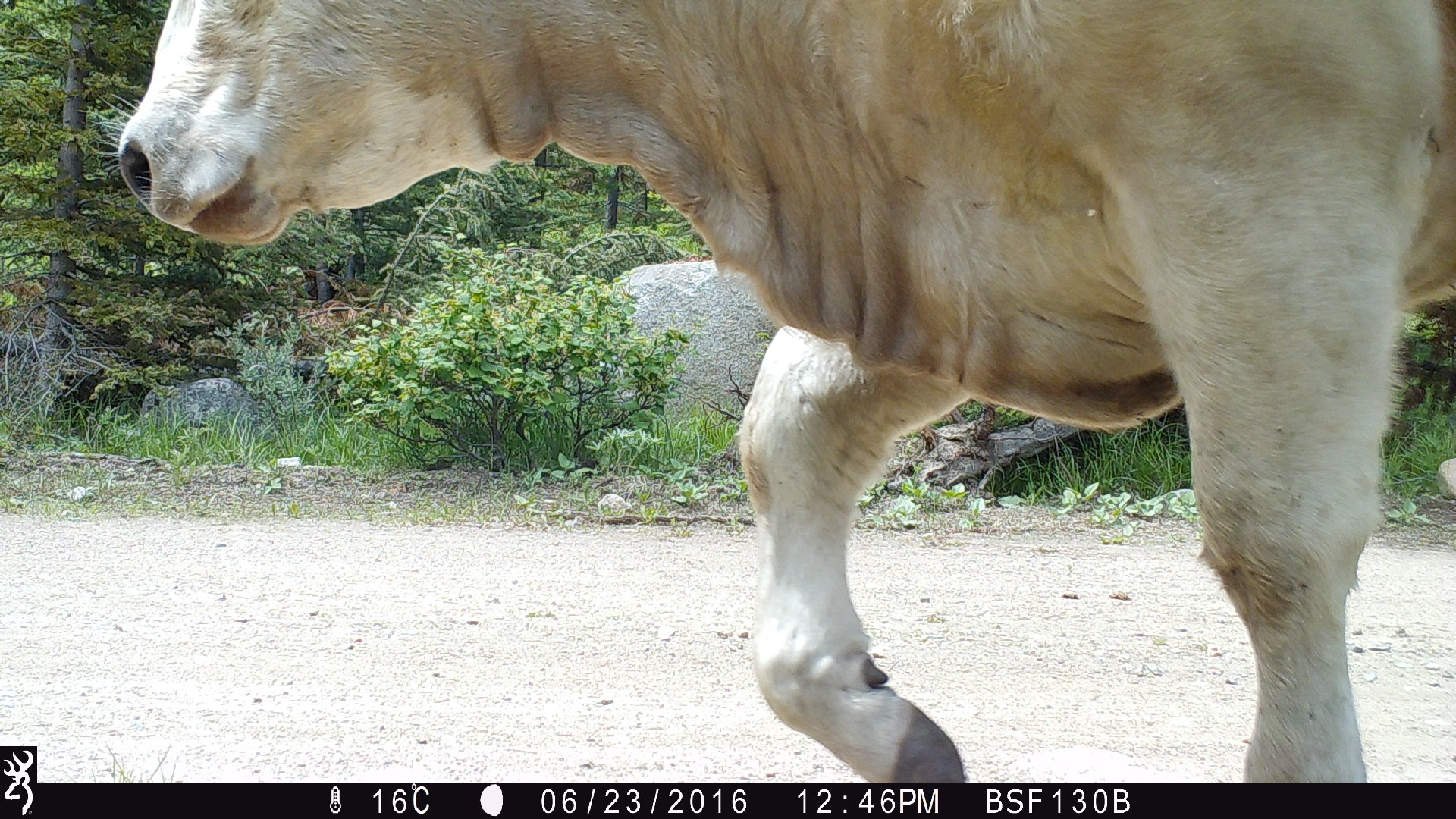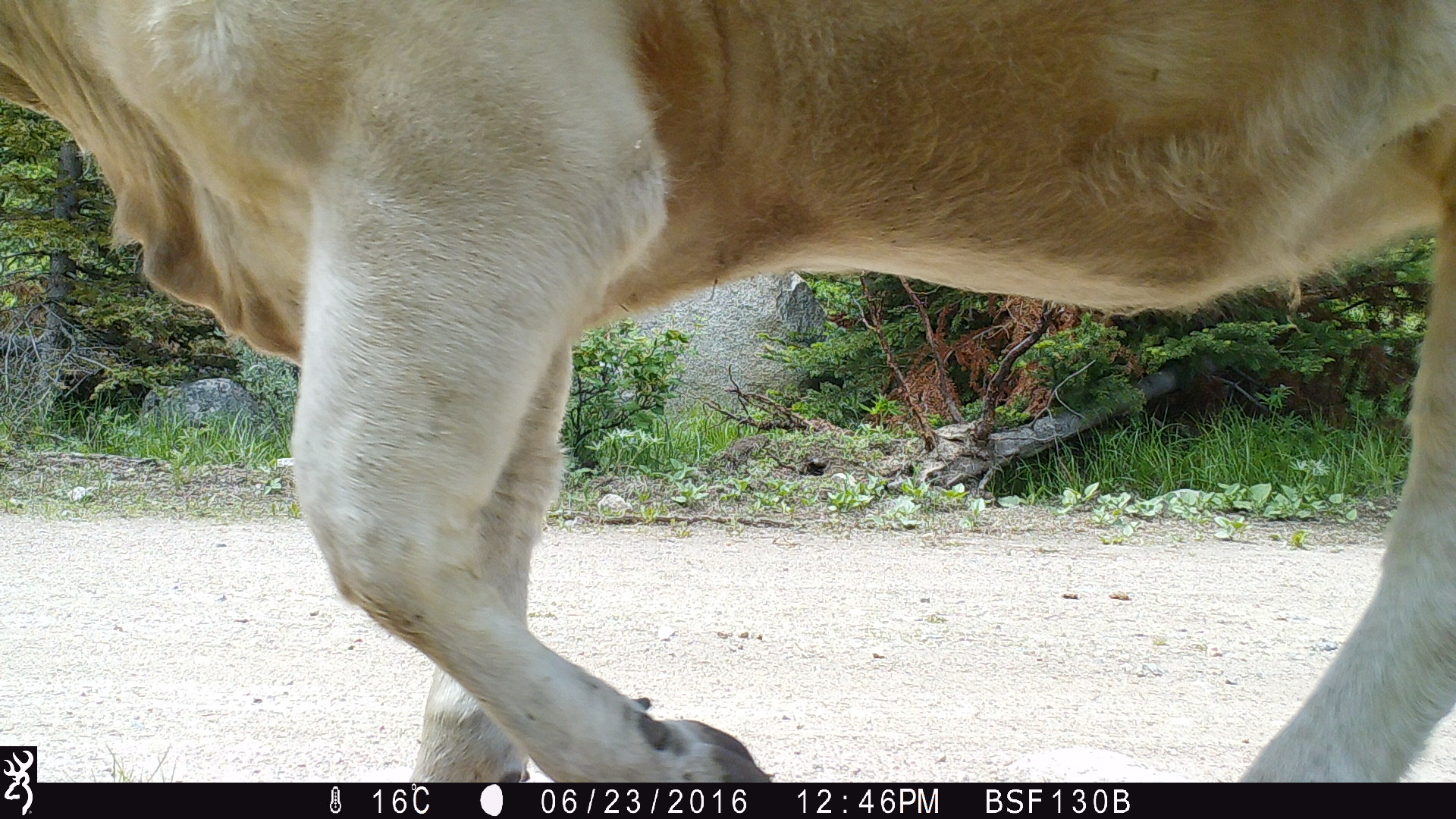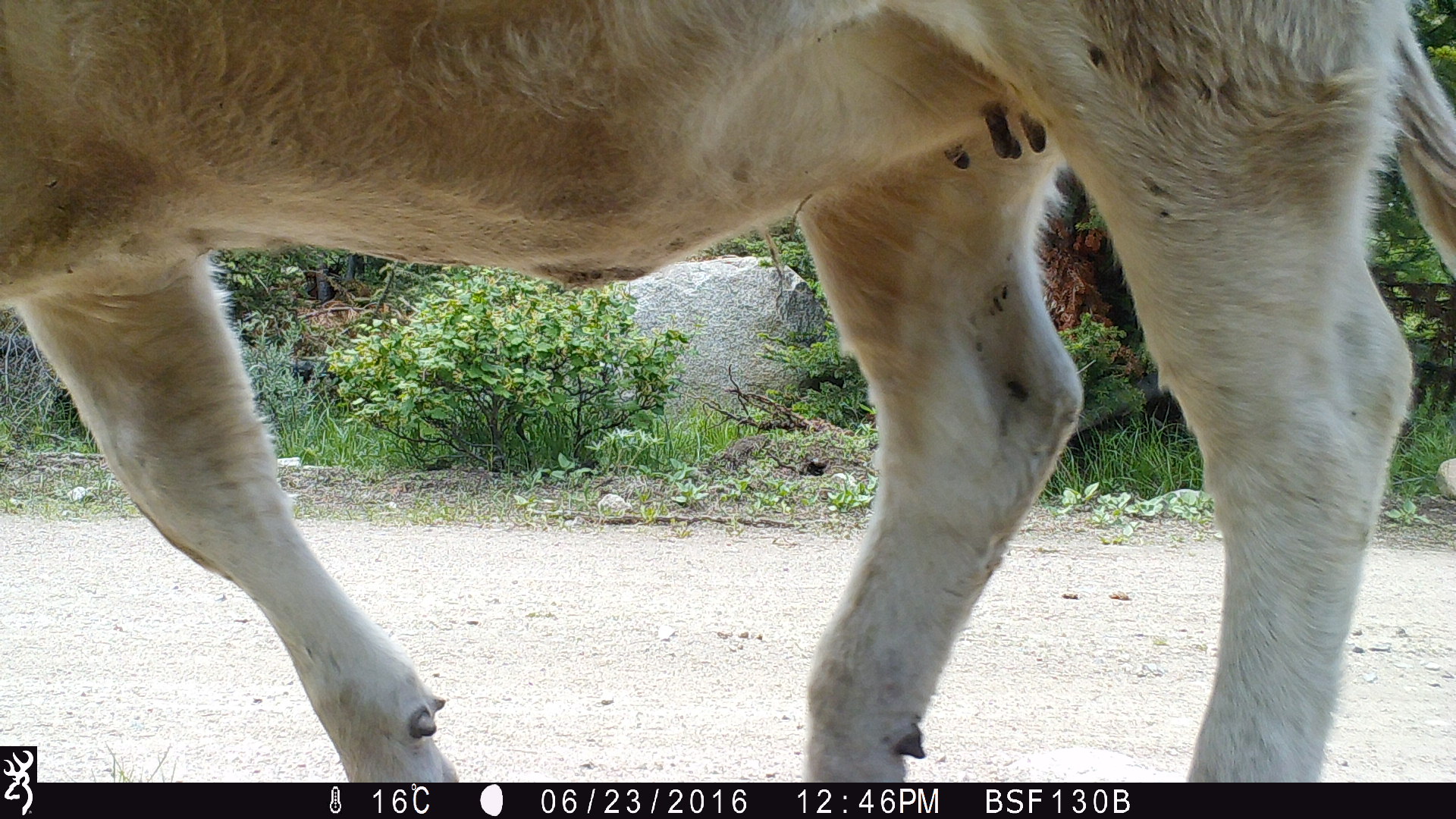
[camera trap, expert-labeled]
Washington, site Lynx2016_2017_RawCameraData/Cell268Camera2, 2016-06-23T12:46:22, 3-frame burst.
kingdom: Animalia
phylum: Chordata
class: Mammalia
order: Artiodactyla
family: Bovidae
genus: Bos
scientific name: Bos taurus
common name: domestic cattle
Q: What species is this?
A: Domestic cattle (Bos taurus).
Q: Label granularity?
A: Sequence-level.